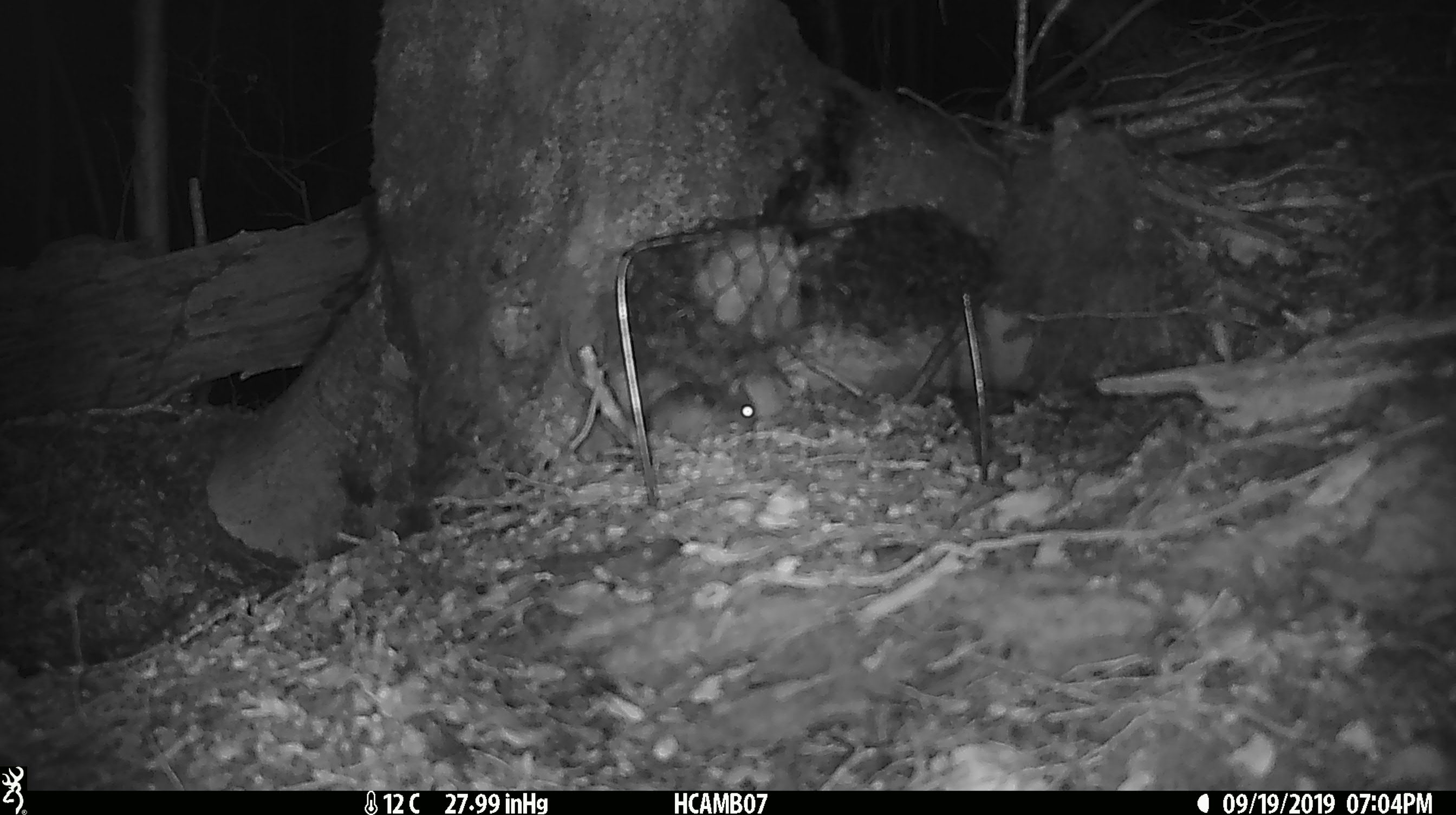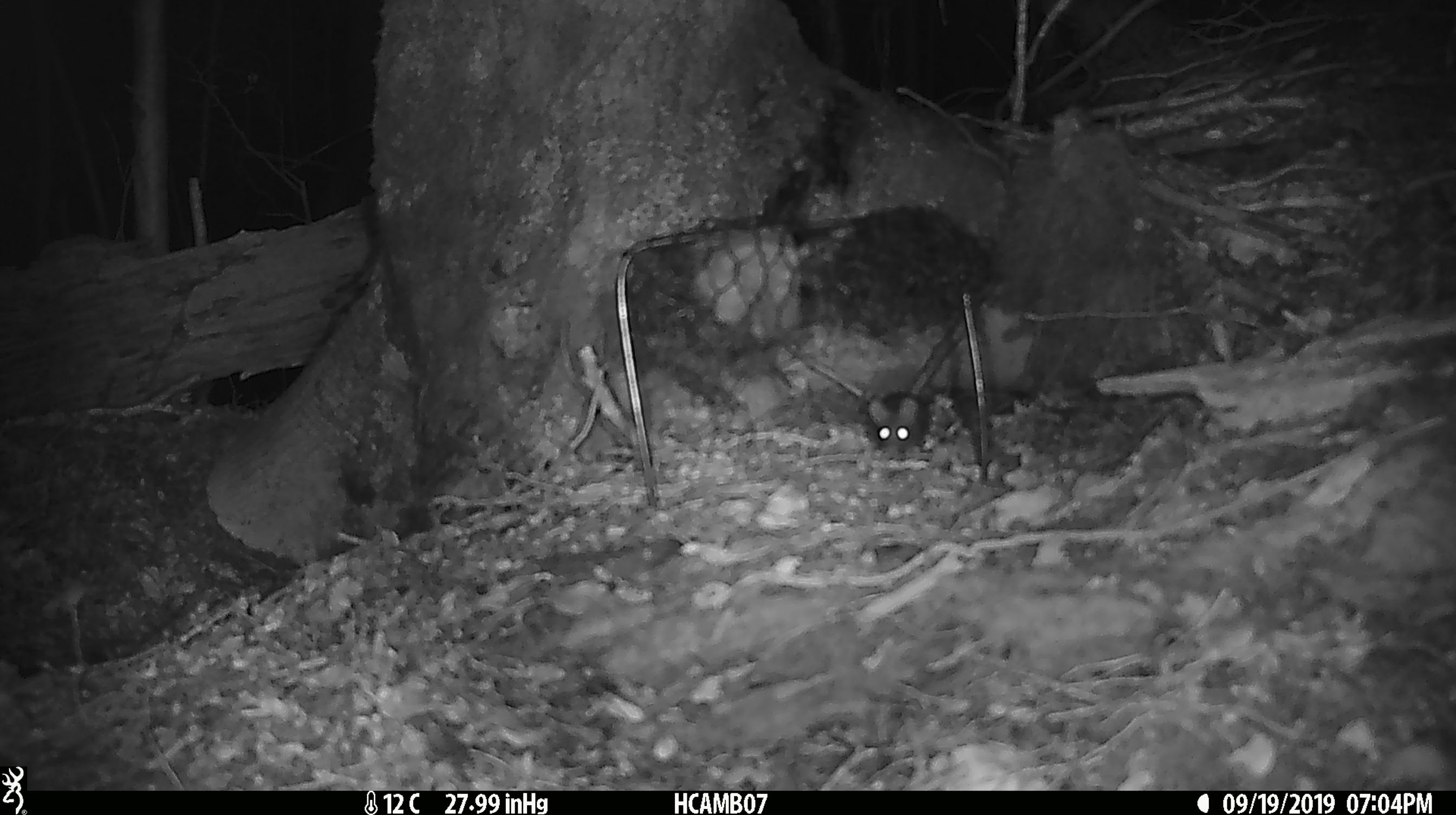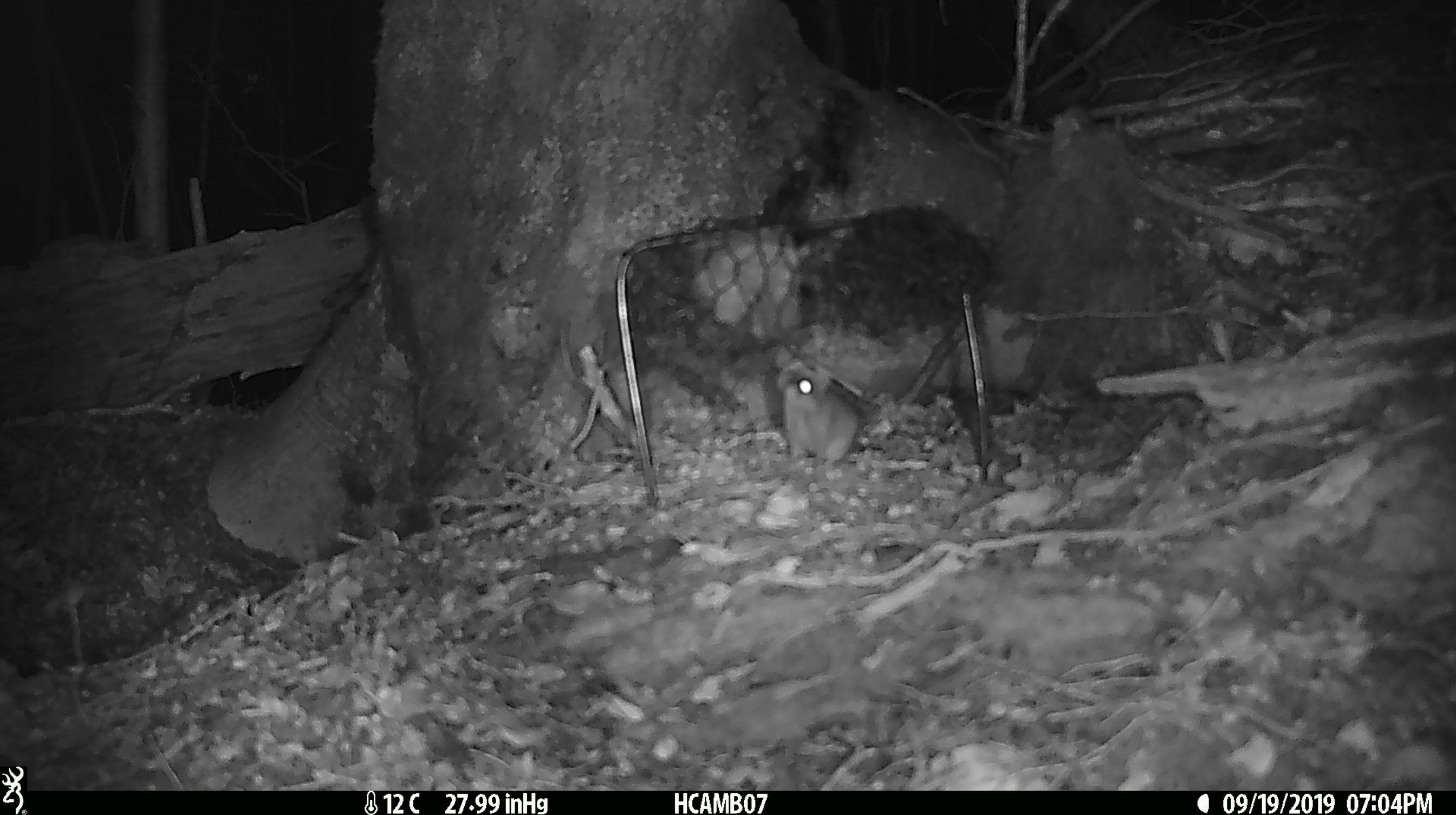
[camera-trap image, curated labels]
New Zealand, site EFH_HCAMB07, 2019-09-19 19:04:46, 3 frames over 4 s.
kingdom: Animalia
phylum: Chordata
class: Mammalia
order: Rodentia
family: Muridae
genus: Mus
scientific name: Mus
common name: mouse